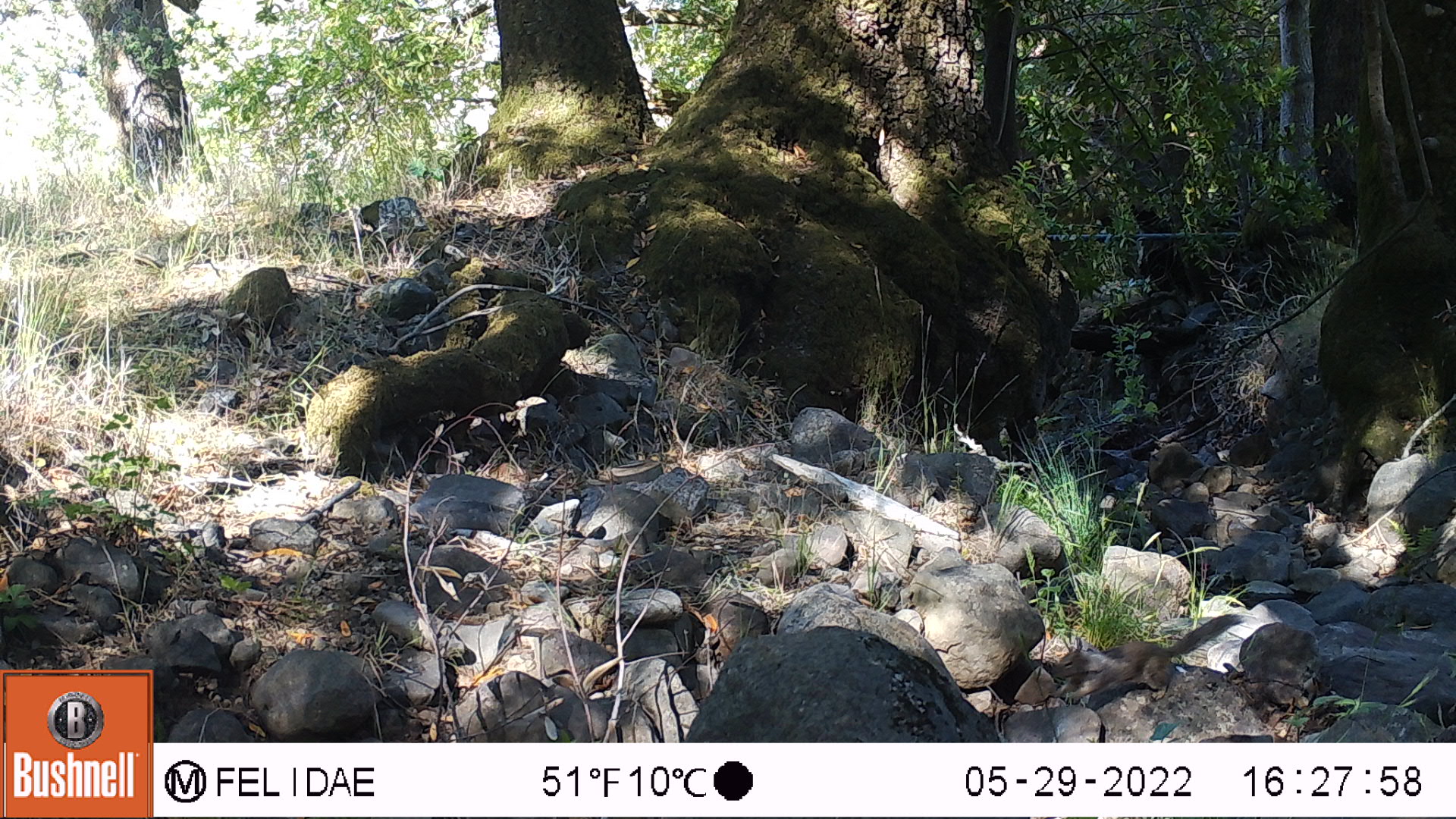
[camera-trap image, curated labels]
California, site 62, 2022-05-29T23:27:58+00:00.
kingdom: Animalia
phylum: Chordata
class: Mammalia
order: Rodentia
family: Sciuridae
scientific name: Sciuridae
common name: squirrel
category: unknown squirrel